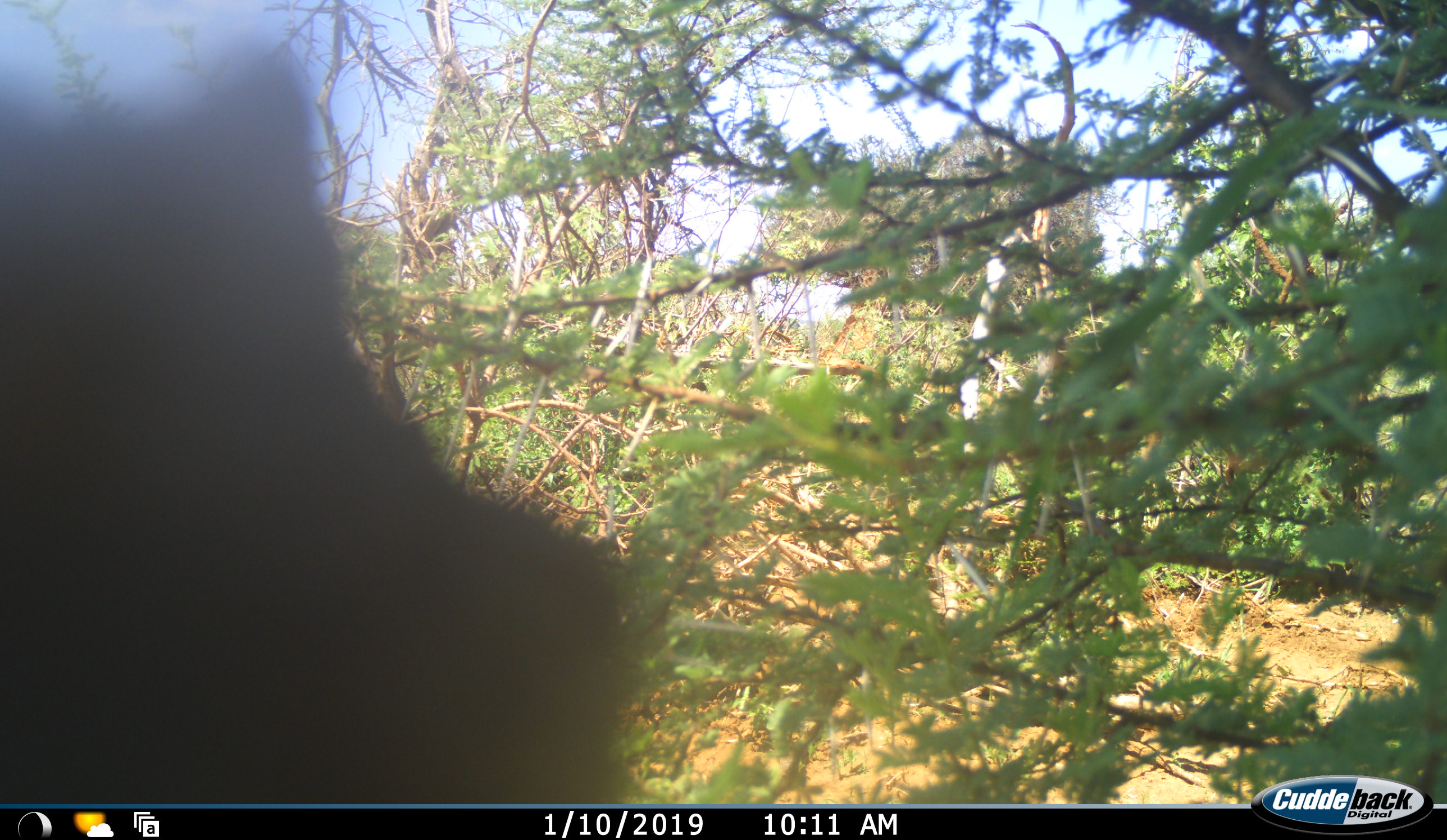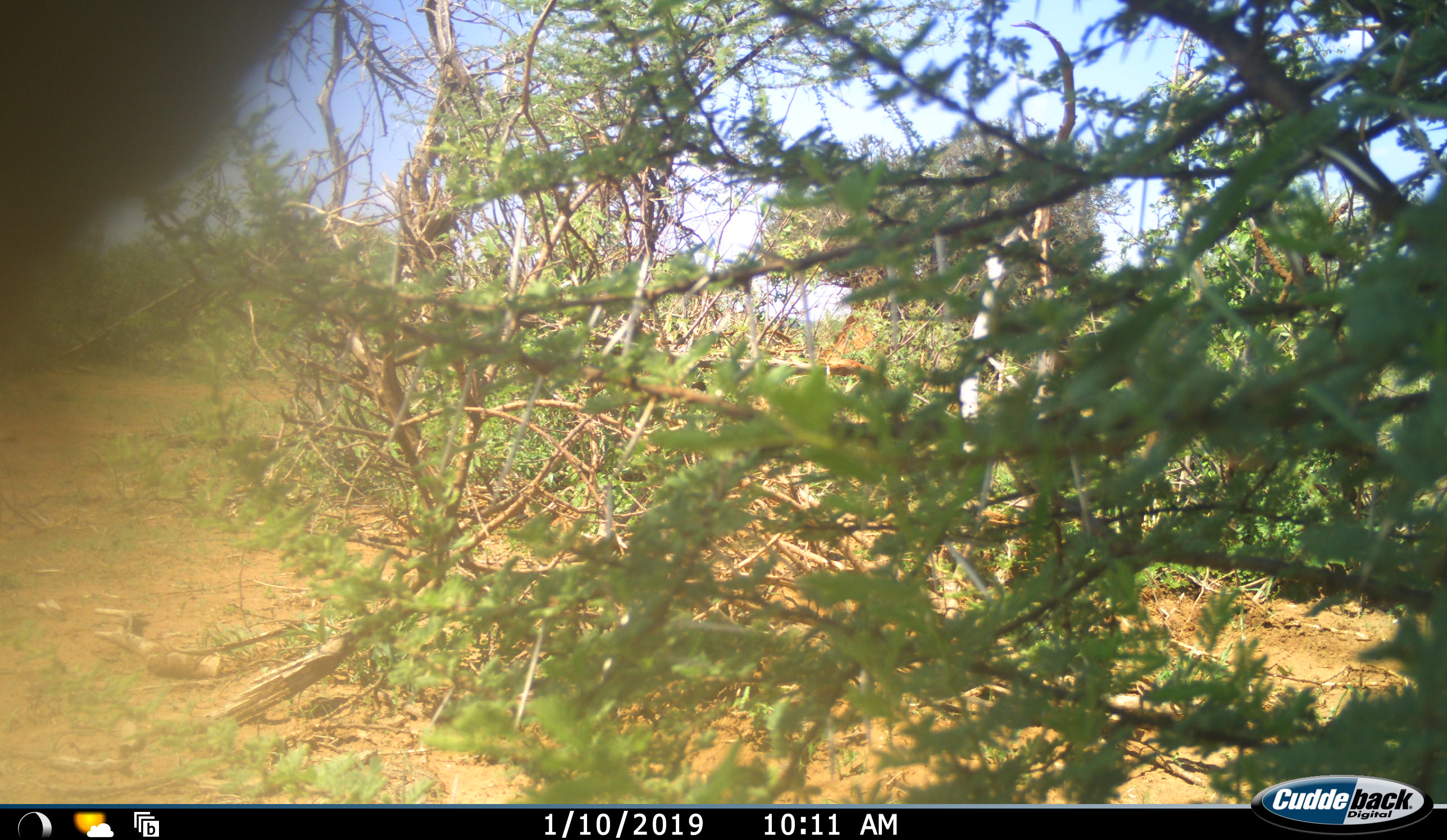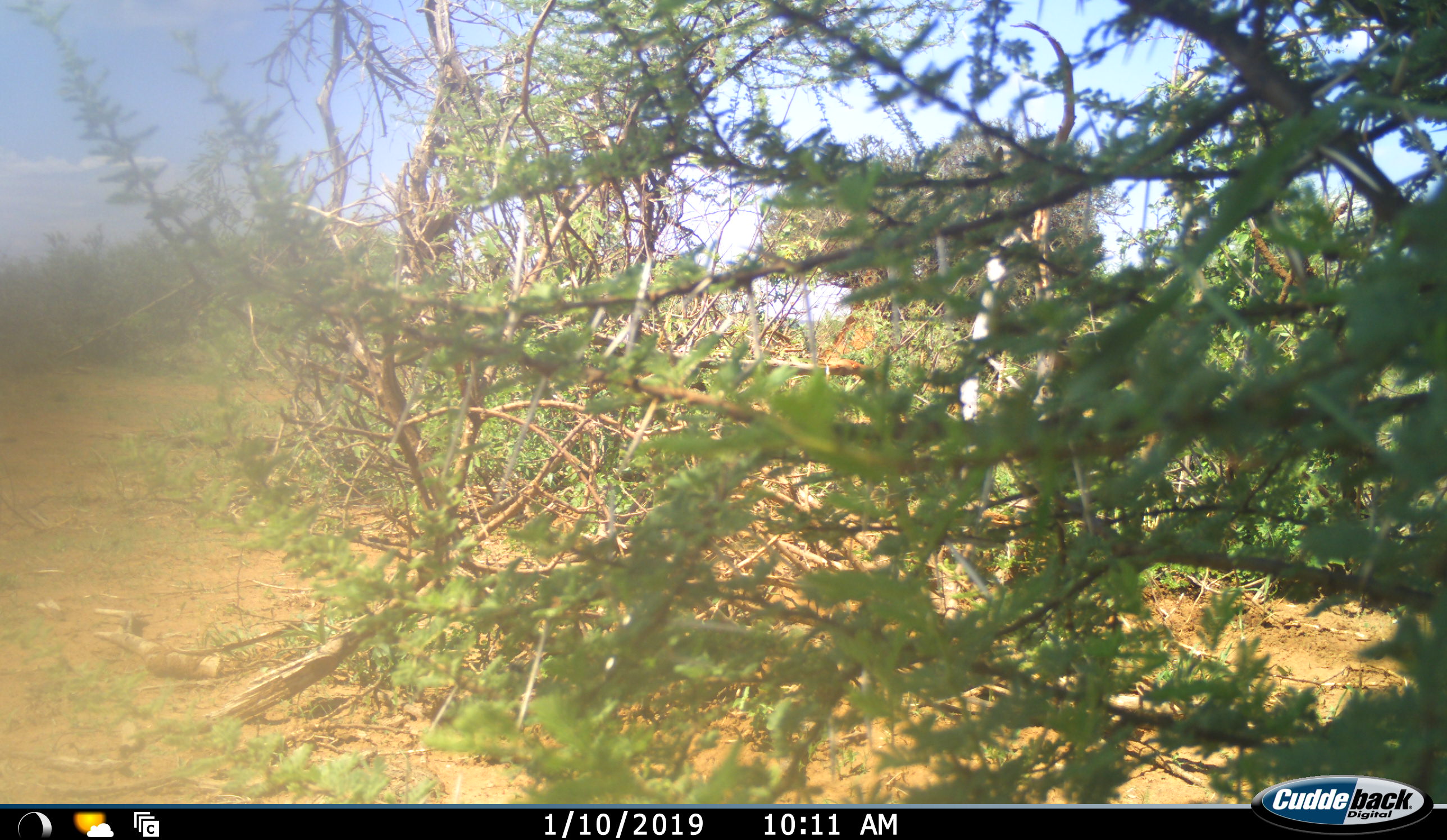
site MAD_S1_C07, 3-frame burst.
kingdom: Animalia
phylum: Chordata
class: Mammalia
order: Primates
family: Cercopithecidae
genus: Papio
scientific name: Papio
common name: baboon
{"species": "baboon (Papio)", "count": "1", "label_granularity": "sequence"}